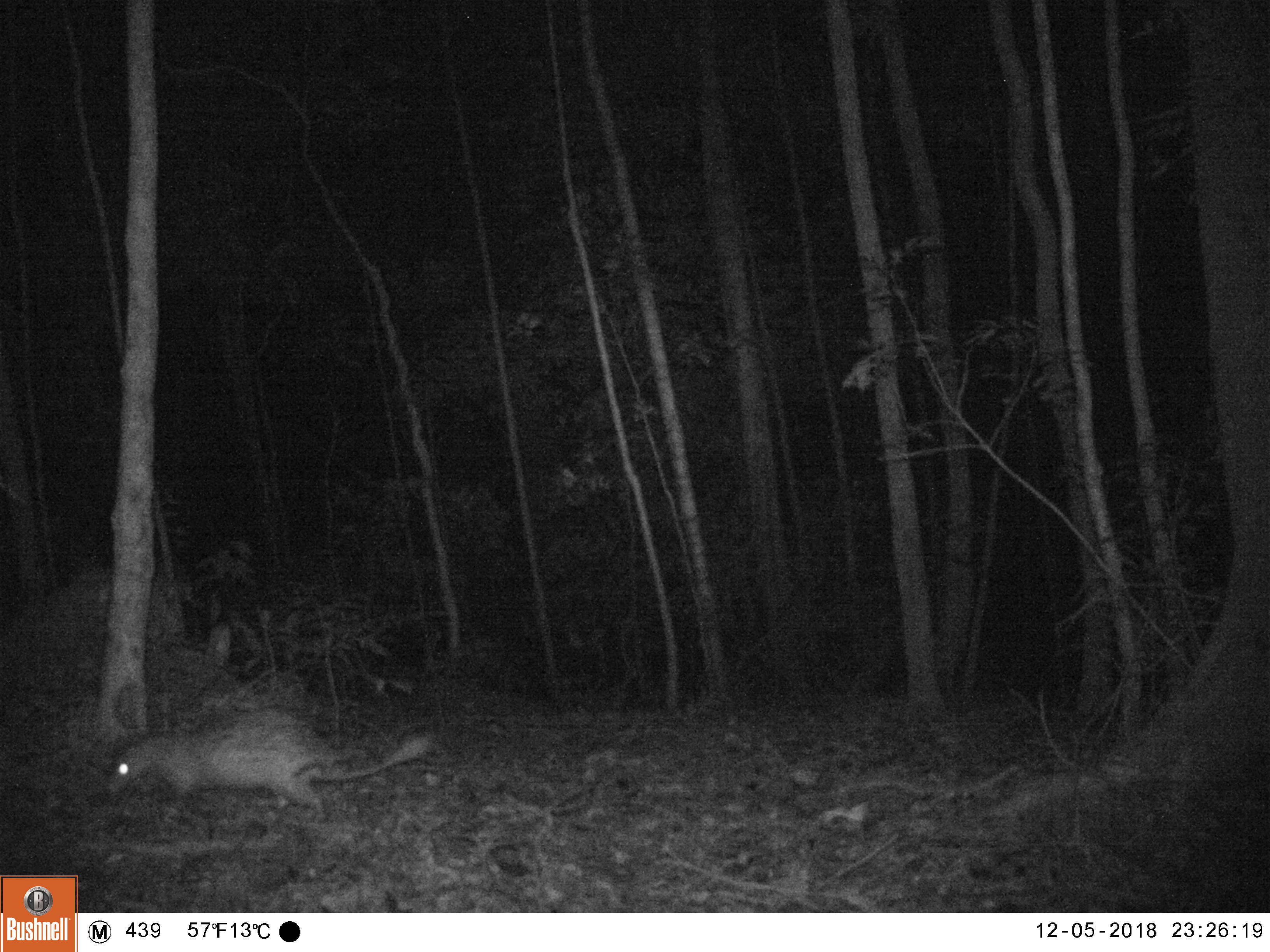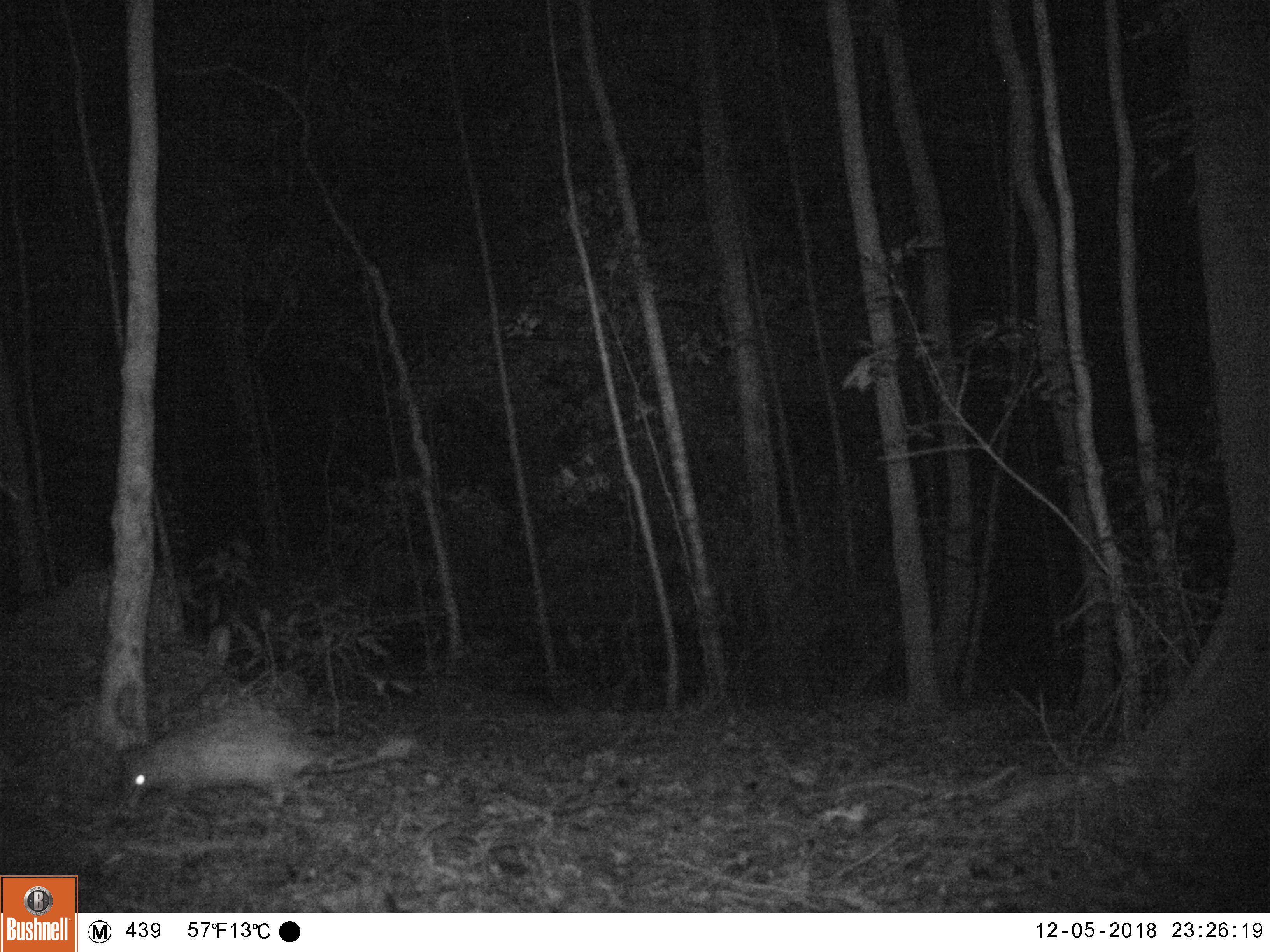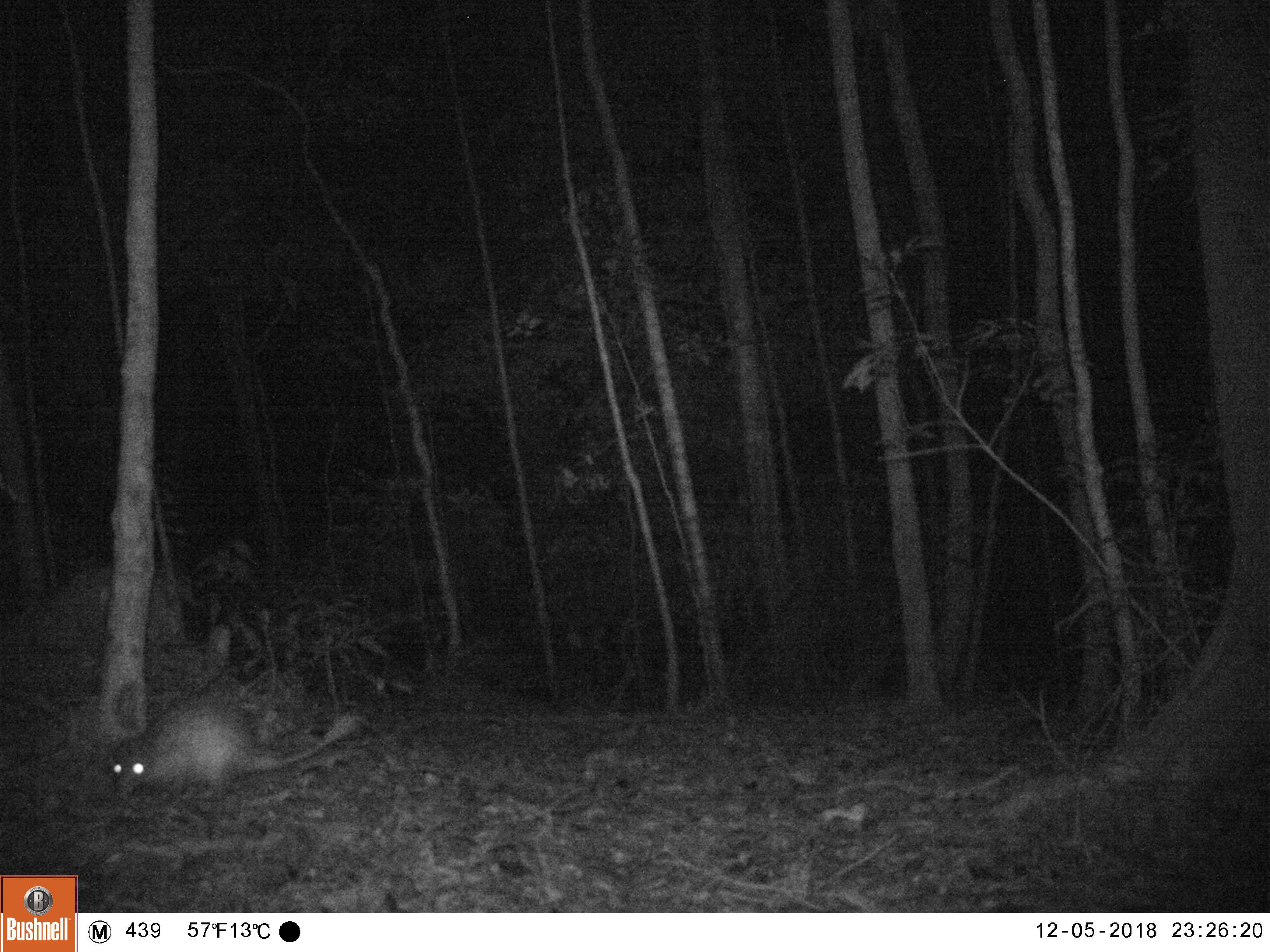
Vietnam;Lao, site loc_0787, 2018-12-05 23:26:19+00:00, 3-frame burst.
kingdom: Animalia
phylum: Chordata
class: Mammalia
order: Rodentia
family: Hystricidae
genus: Atherurus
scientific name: Atherurus macrourus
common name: asiatic brush-tailed porcupine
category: asiatic brush tailed porcupine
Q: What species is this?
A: Asiatic brush tailed porcupine (asiatic brush-tailed porcupine) (Atherurus macrourus).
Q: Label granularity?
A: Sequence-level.